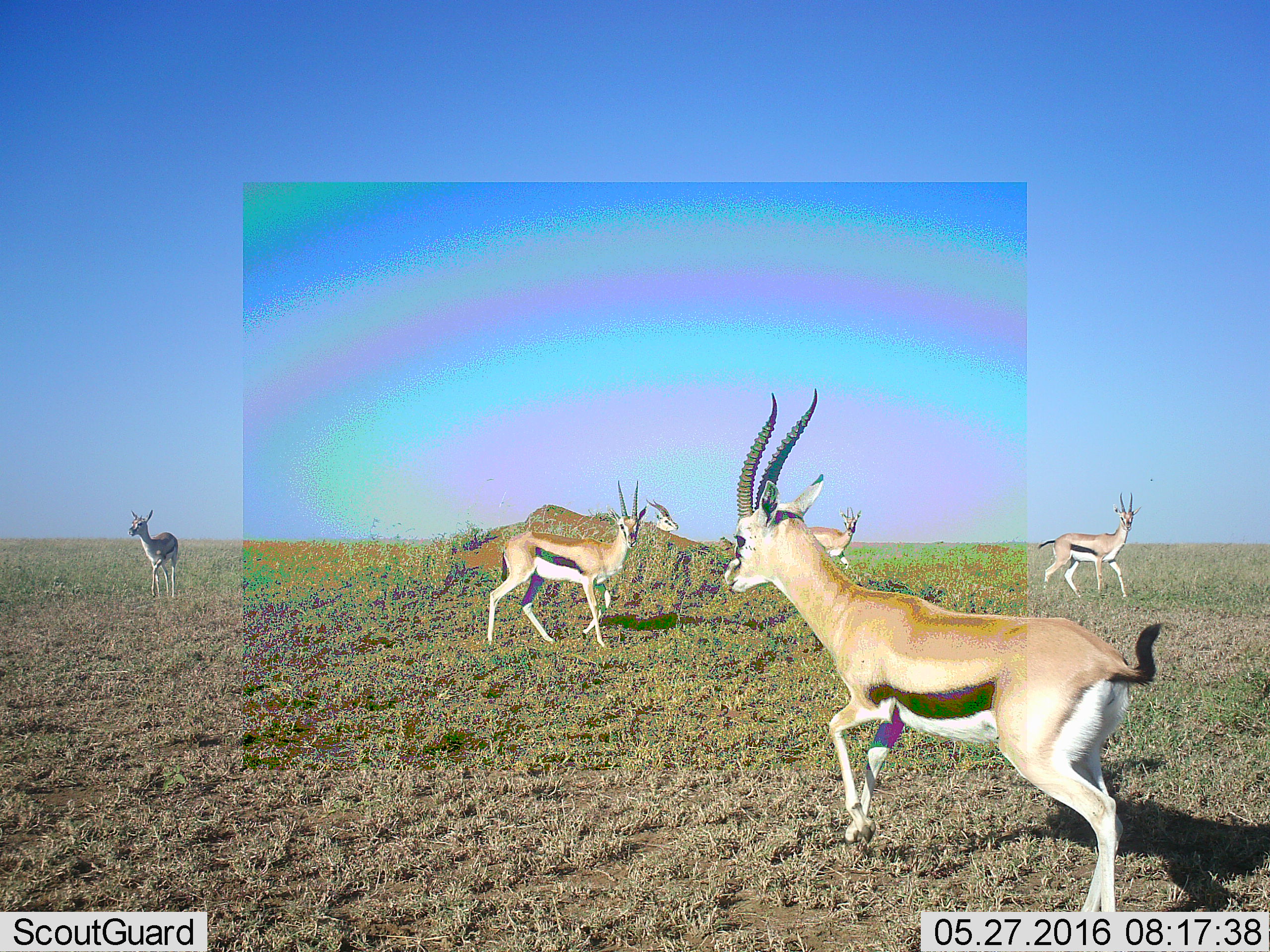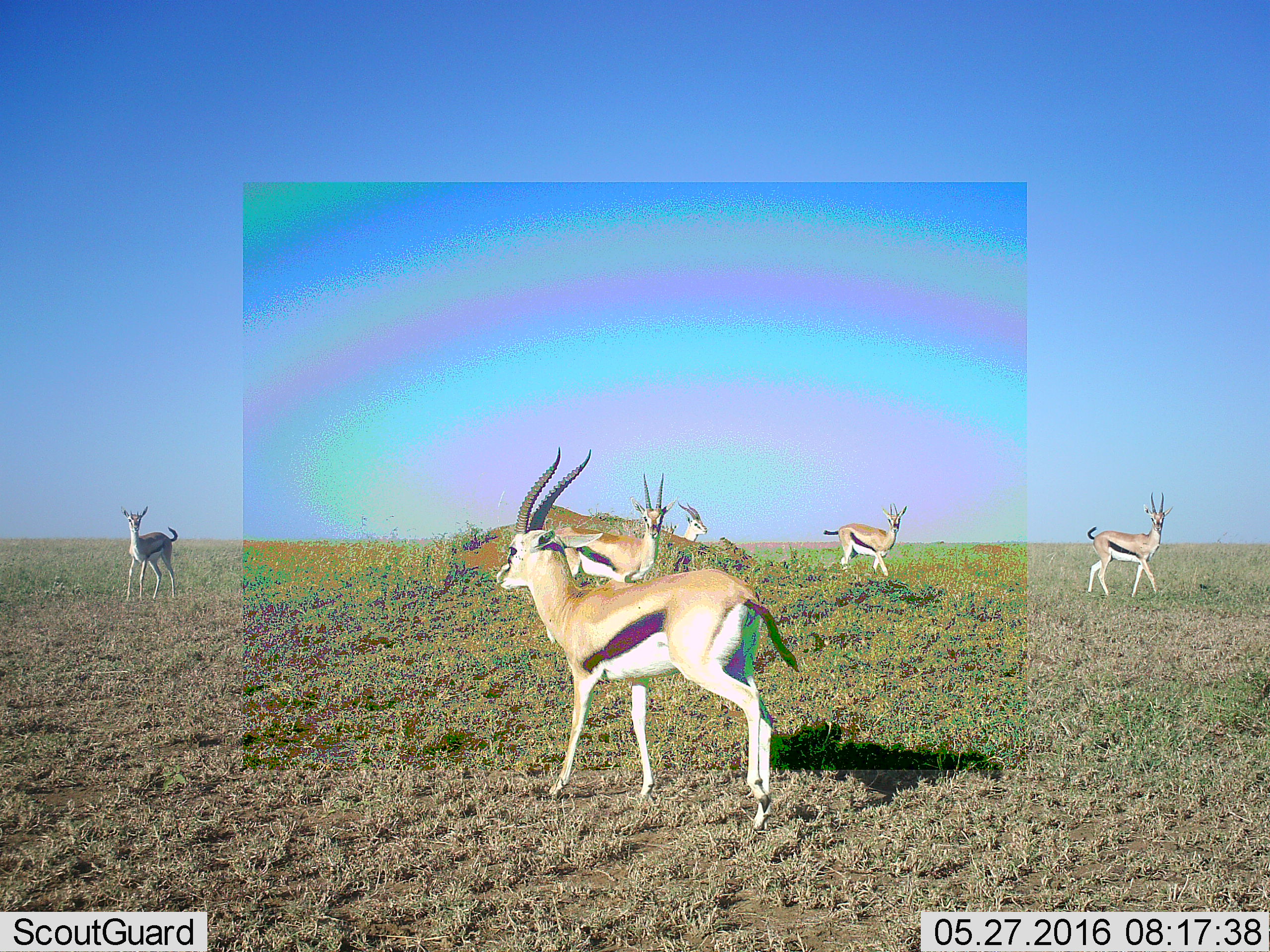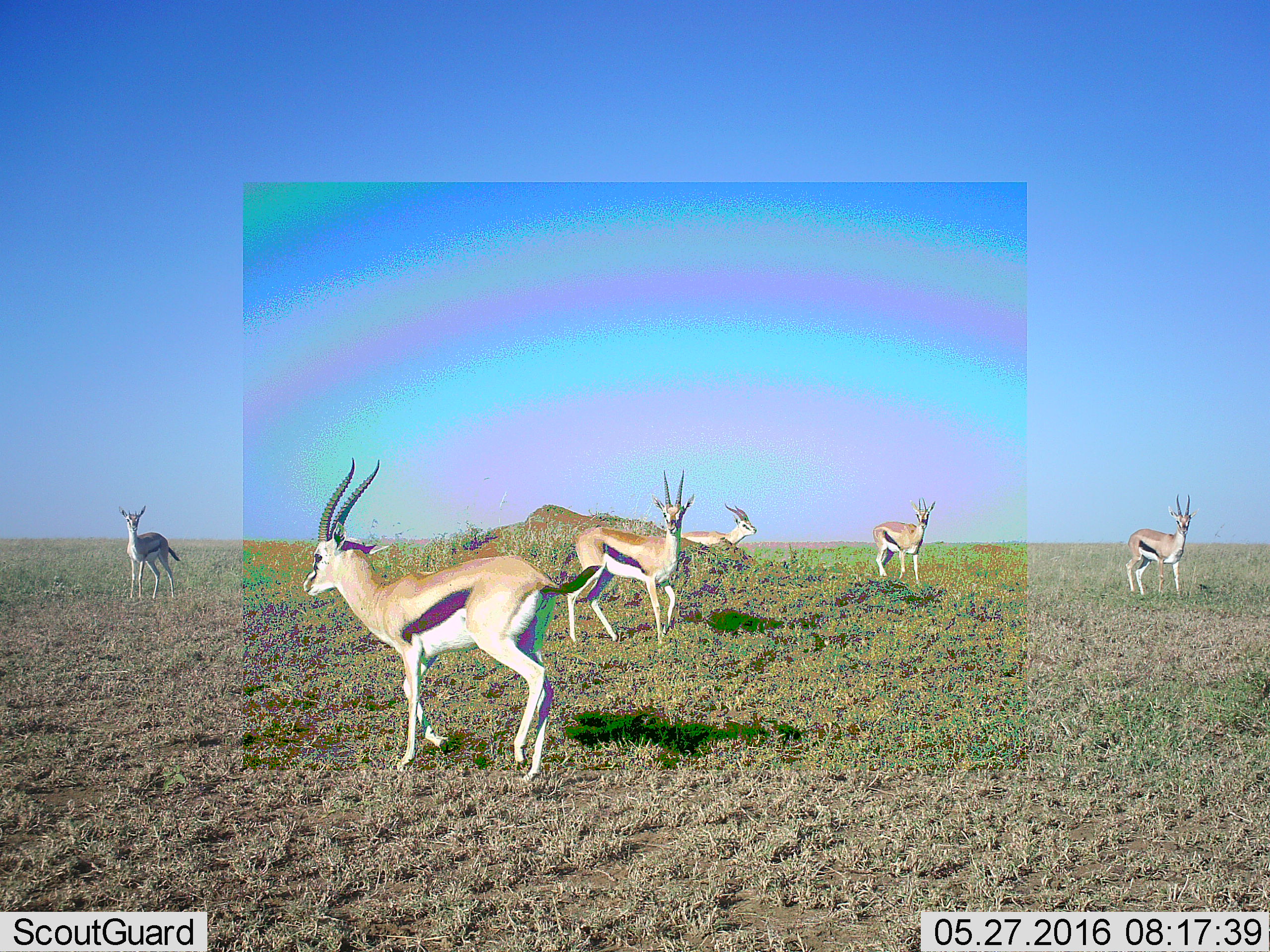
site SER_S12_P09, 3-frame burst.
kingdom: Animalia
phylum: Chordata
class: Mammalia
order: Artiodactyla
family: Bovidae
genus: Eudorcas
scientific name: Eudorcas thomsonii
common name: thomson's gazelle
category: gazellethomsons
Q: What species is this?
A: Gazellethomsons (thomson's gazelle) (Eudorcas thomsonii).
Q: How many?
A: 6.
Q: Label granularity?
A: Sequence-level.